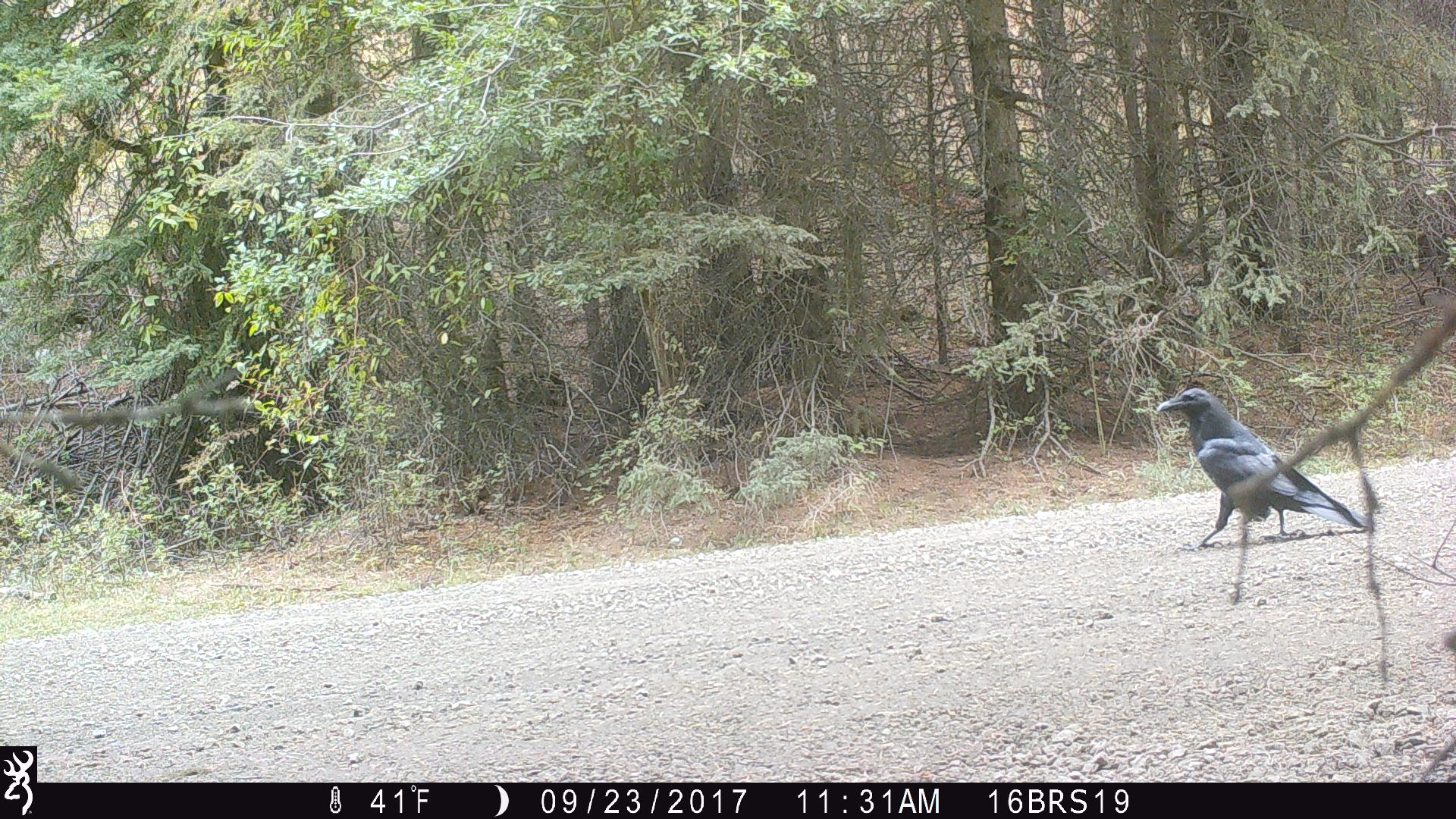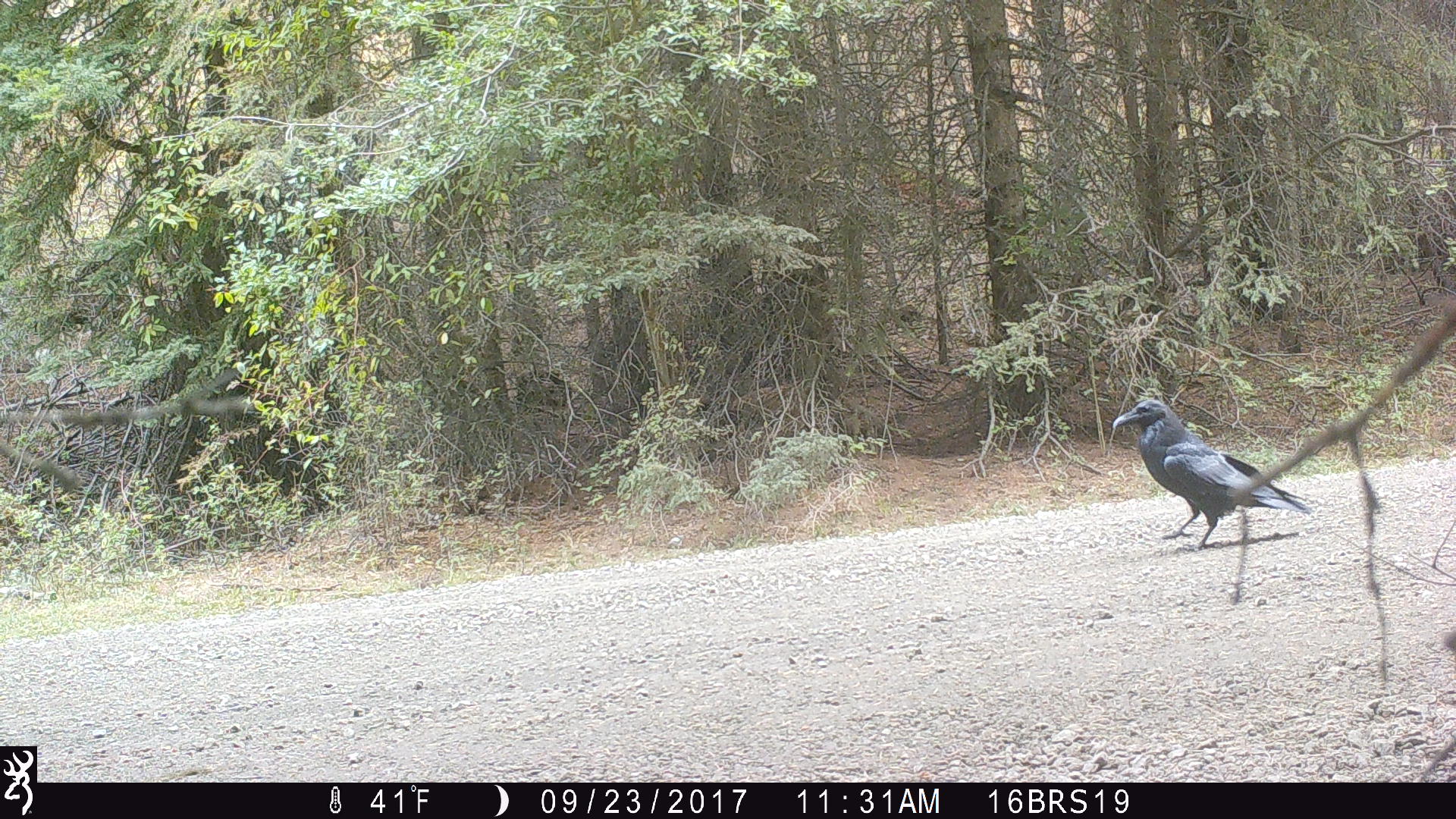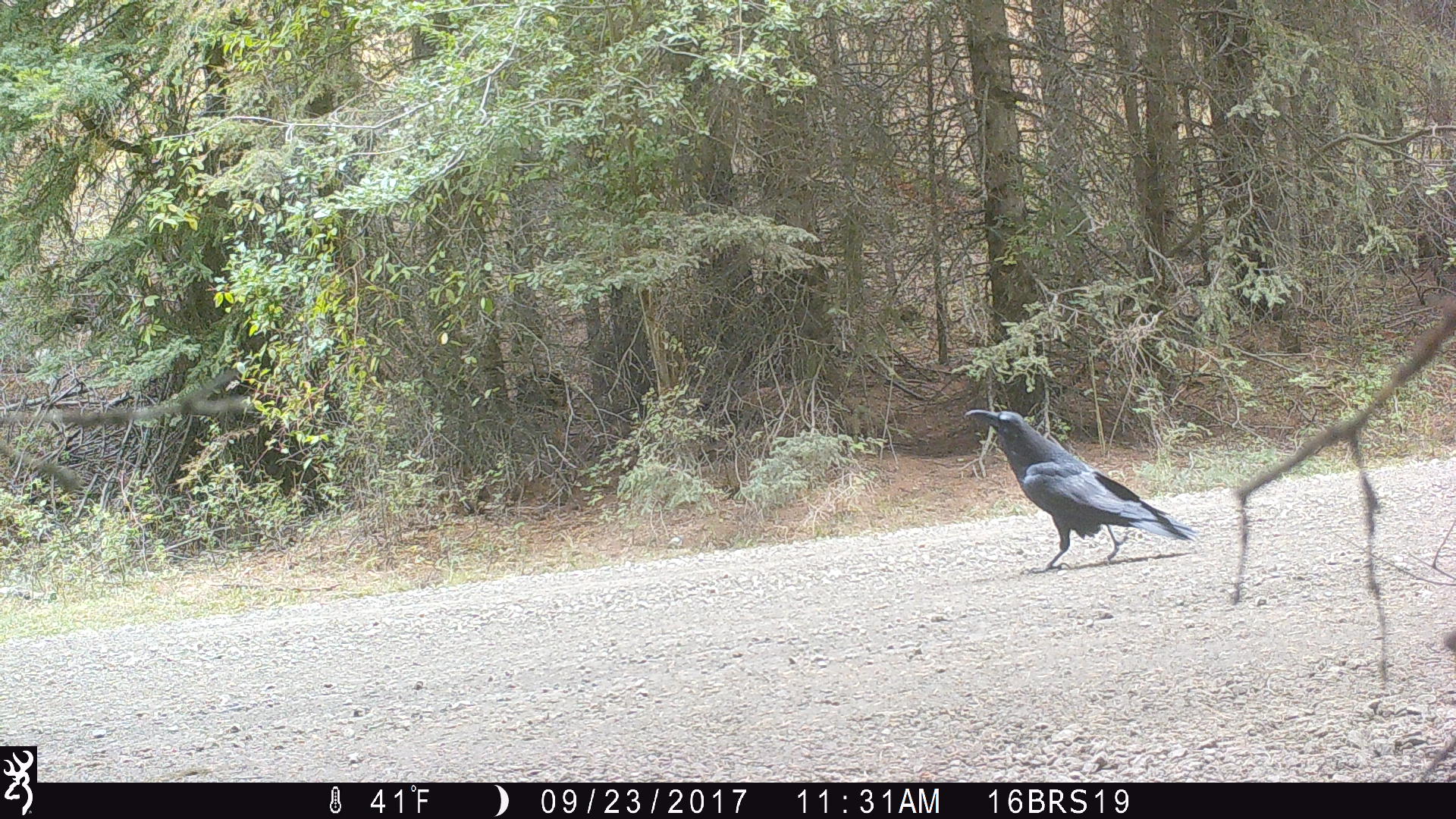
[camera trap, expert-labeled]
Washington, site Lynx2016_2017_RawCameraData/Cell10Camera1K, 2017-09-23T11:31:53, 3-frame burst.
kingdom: Animalia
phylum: Chordata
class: Aves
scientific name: Aves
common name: birds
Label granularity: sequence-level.